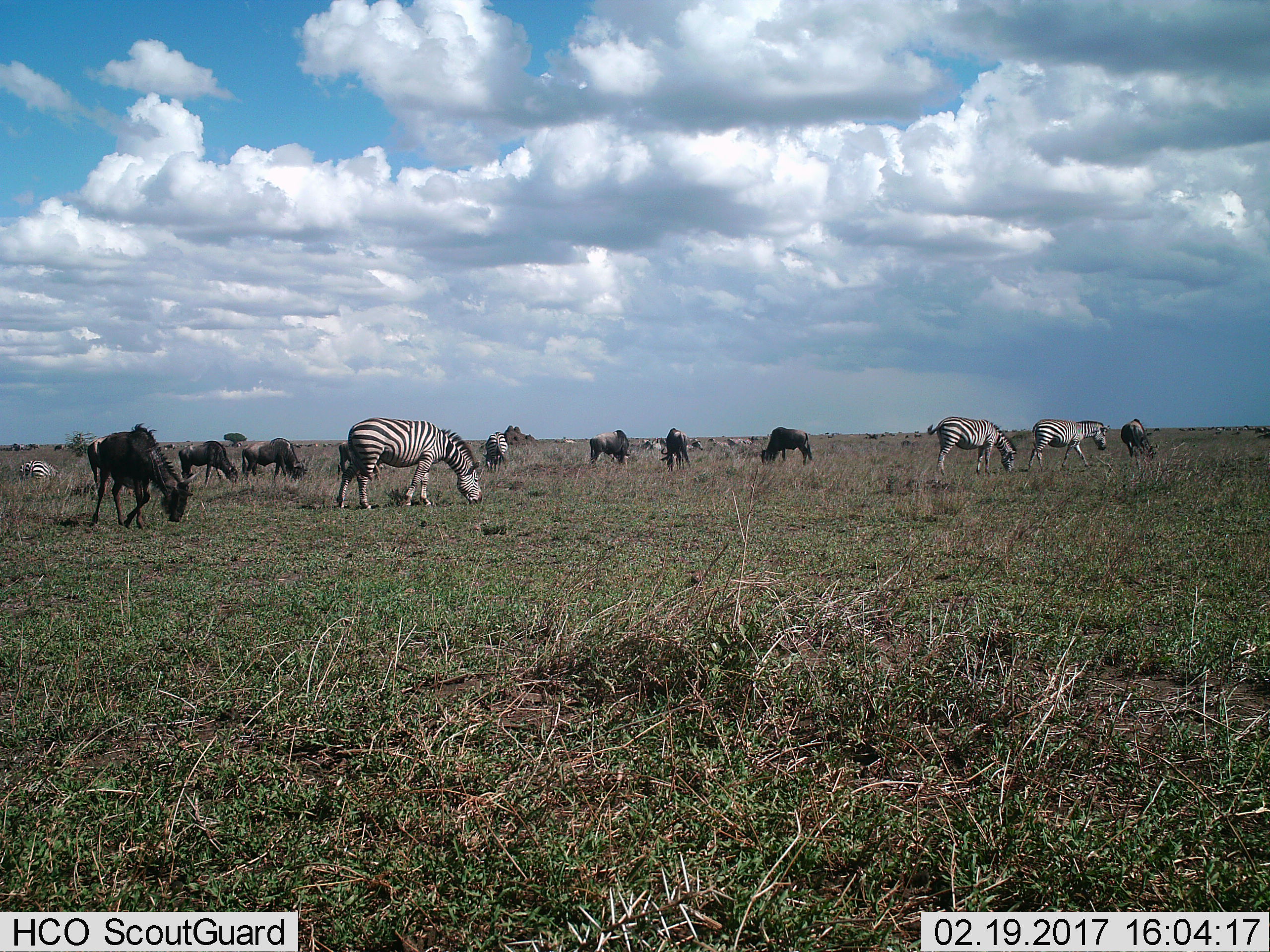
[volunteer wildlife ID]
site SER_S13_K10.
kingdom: Animalia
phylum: Chordata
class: Mammalia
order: Artiodactyla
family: Bovidae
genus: Connochaetes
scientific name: Connochaetes taurinus taurinus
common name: blue wildebeest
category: wildebeestblue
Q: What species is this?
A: Wildebeestblue (blue wildebeest) (Connochaetes taurinus taurinus).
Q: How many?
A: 10.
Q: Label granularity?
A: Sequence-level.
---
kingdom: Animalia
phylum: Chordata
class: Mammalia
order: Perissodactyla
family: Equidae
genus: Equus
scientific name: Equus quagga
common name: plains zebra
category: zebraplains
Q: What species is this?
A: Zebraplains (plains zebra) (Equus quagga).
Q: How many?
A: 5.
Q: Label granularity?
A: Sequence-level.